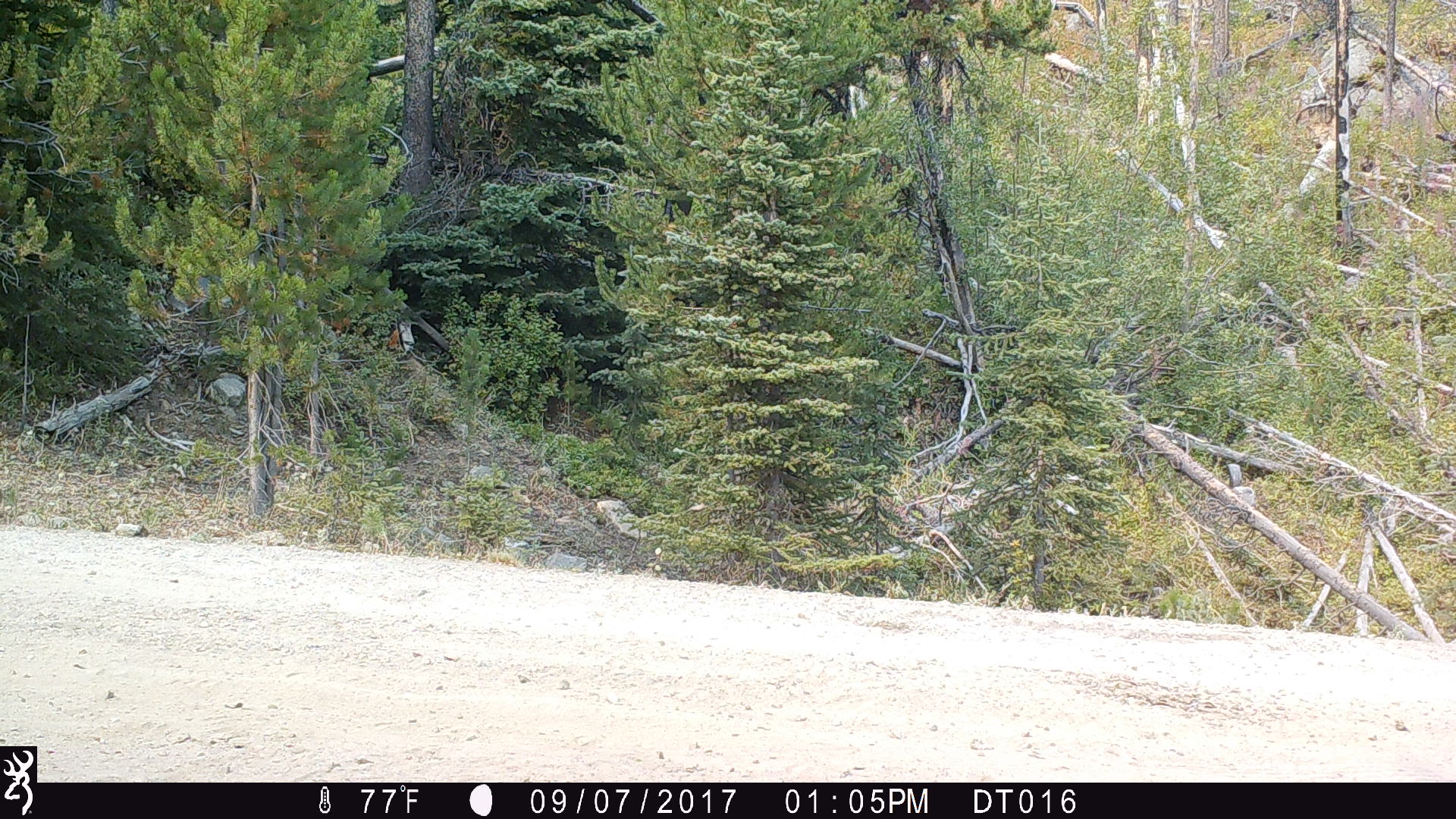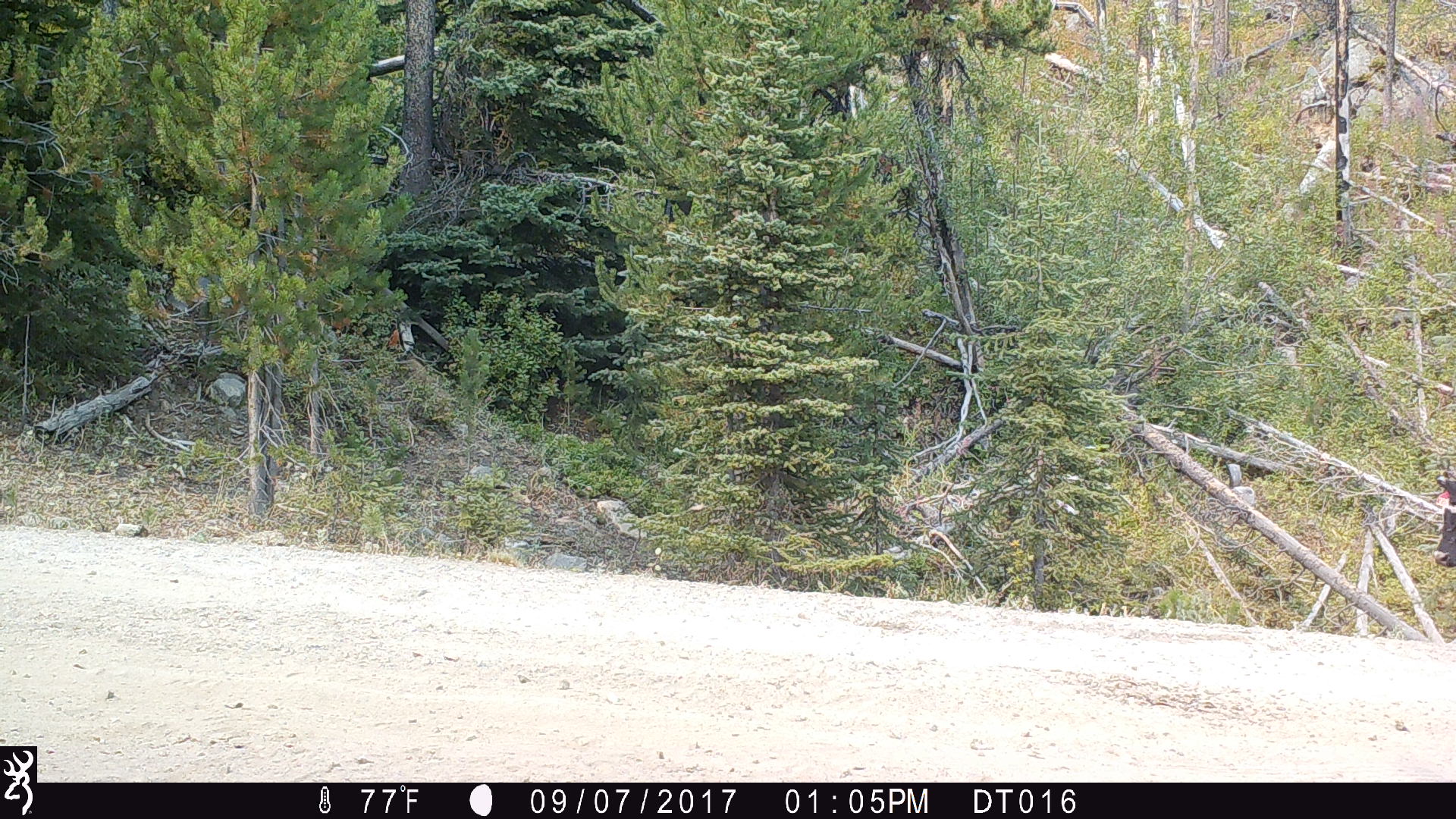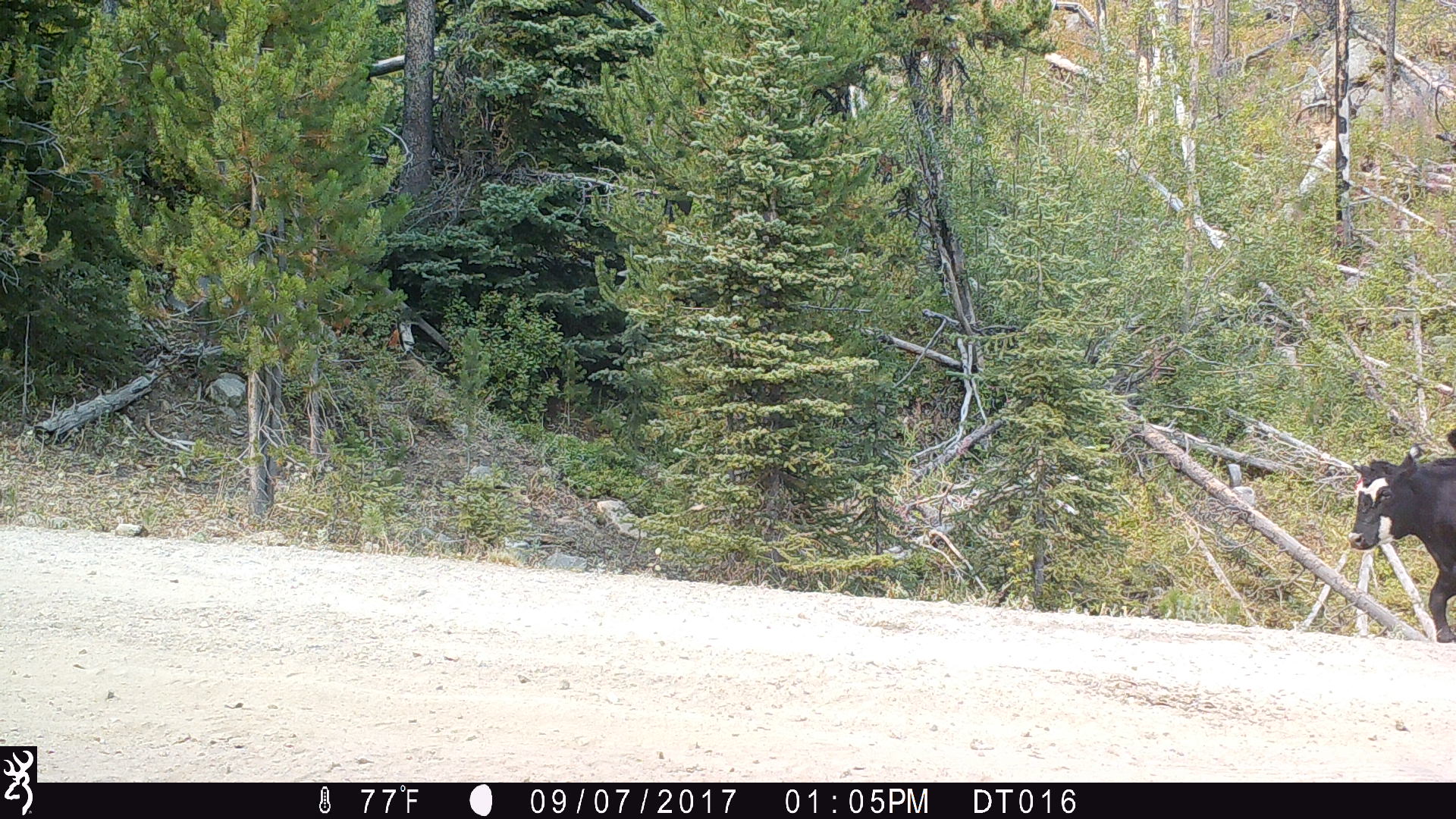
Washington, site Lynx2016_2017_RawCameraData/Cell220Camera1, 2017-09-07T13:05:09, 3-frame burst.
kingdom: Animalia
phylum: Chordata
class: Mammalia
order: Artiodactyla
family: Bovidae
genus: Bos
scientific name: Bos taurus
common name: domestic cattle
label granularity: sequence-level